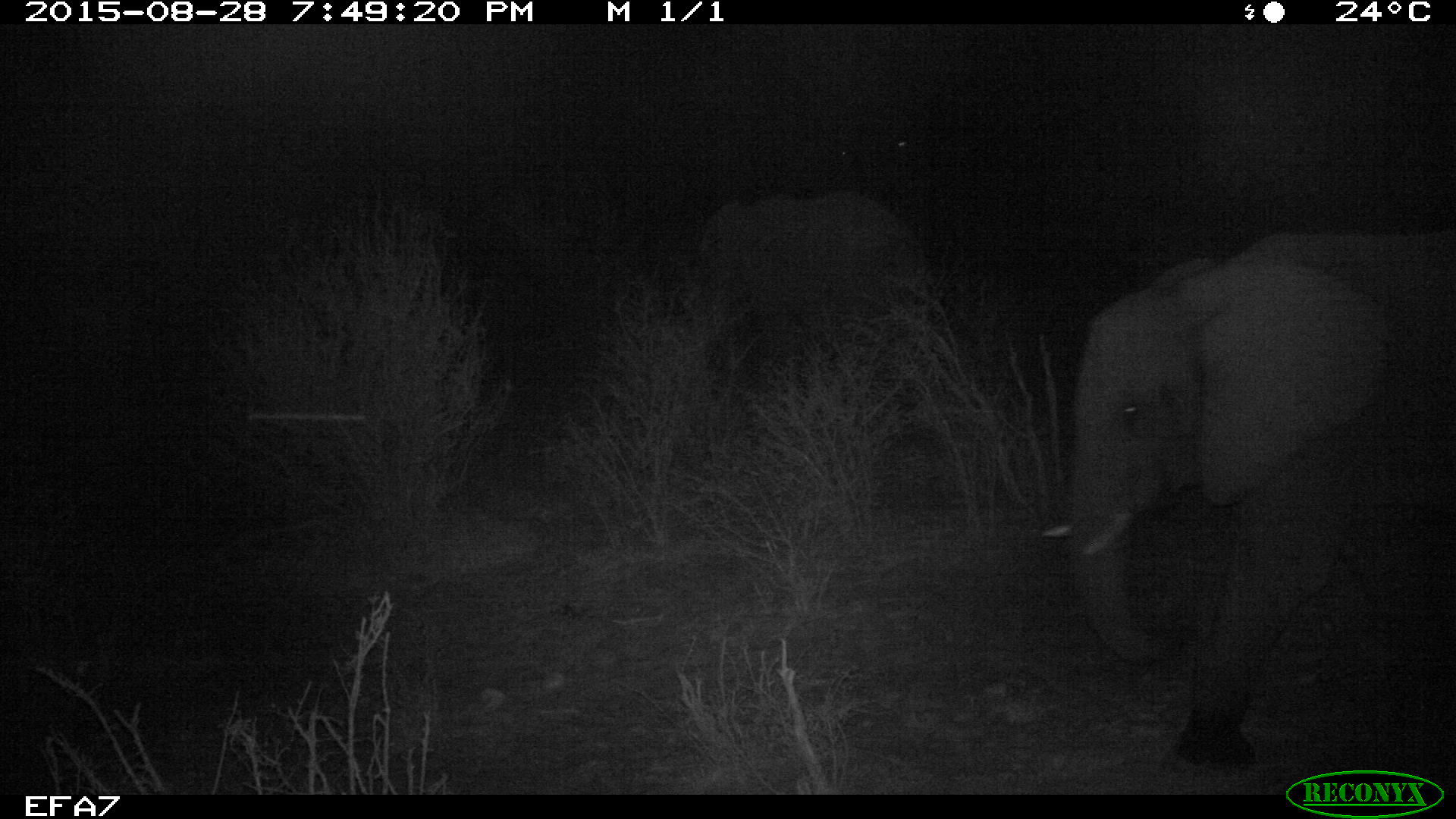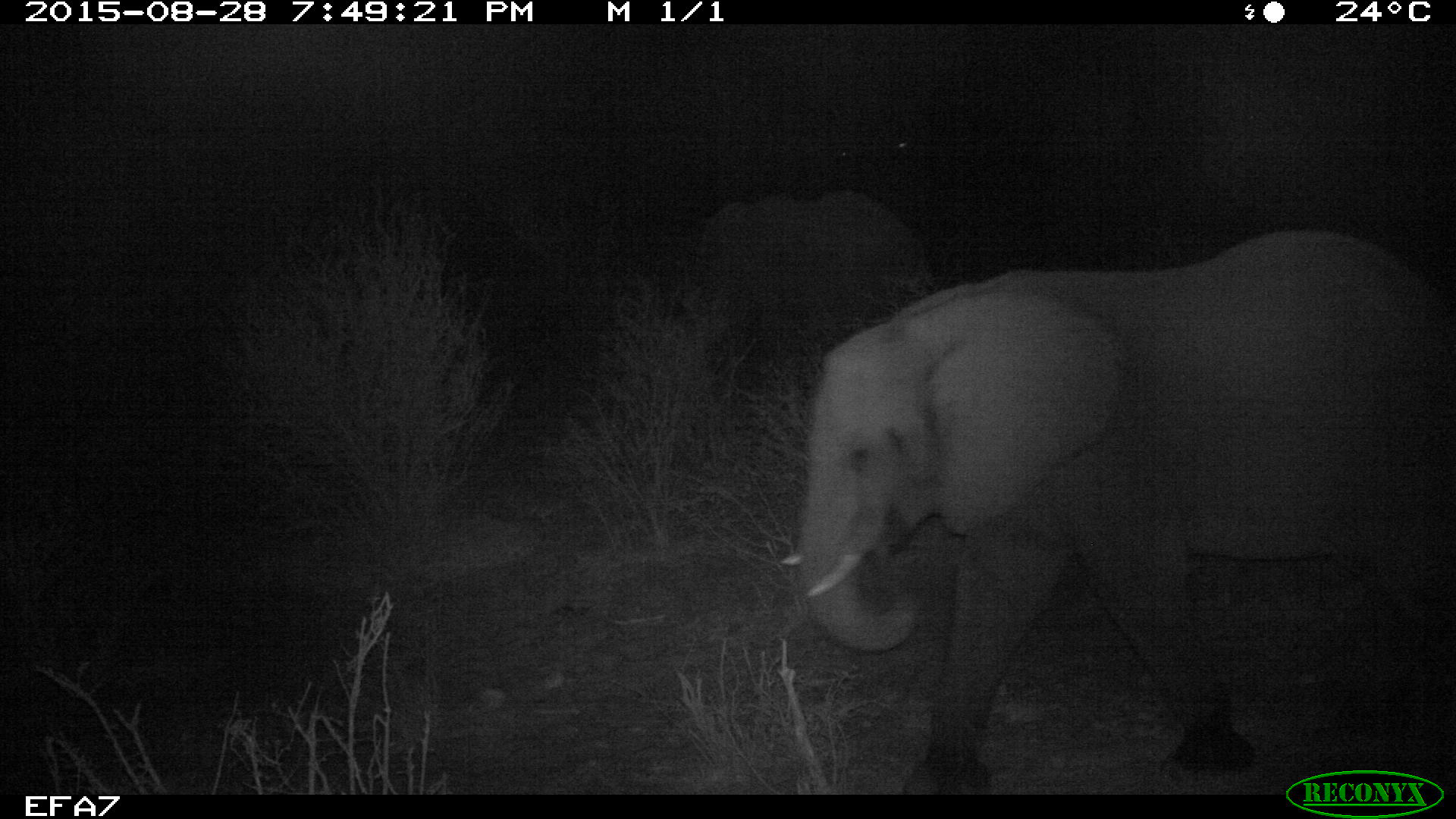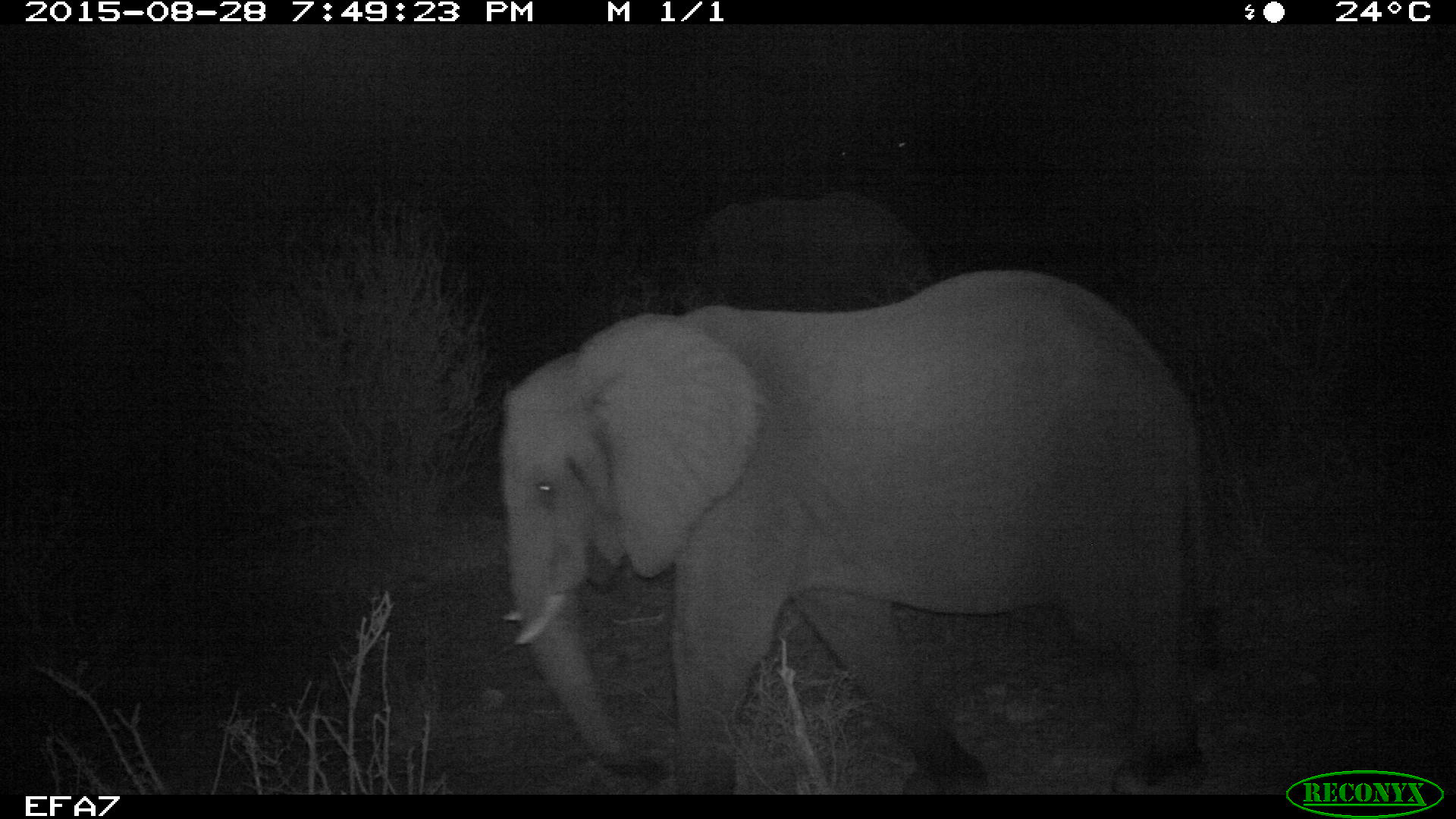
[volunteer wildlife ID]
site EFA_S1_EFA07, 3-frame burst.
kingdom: Animalia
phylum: Chordata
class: Mammalia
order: Proboscidea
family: Elephantidae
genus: Loxodonta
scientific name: Loxodonta africana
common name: african bush elephant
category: elephant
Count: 2.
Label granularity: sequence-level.